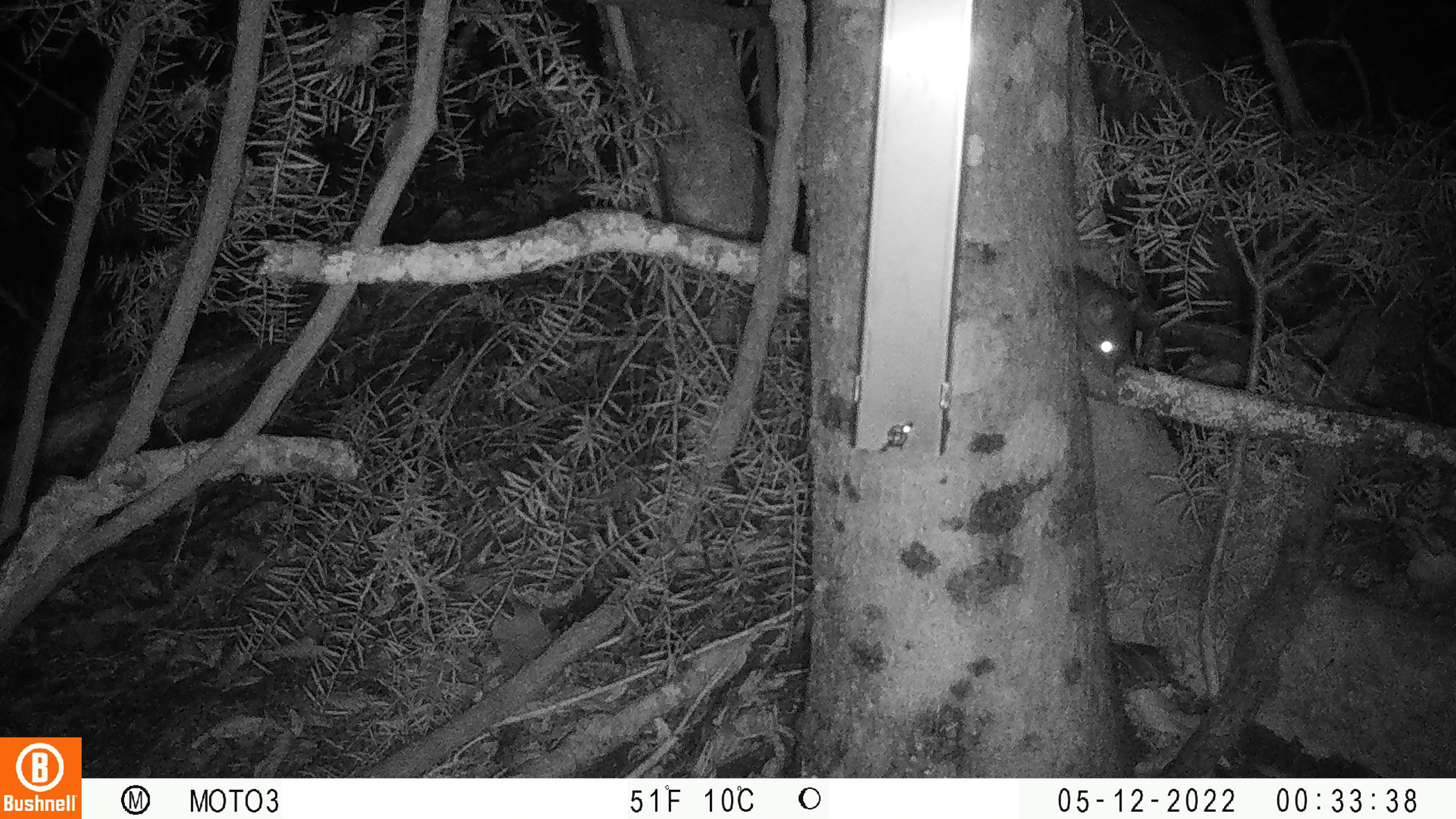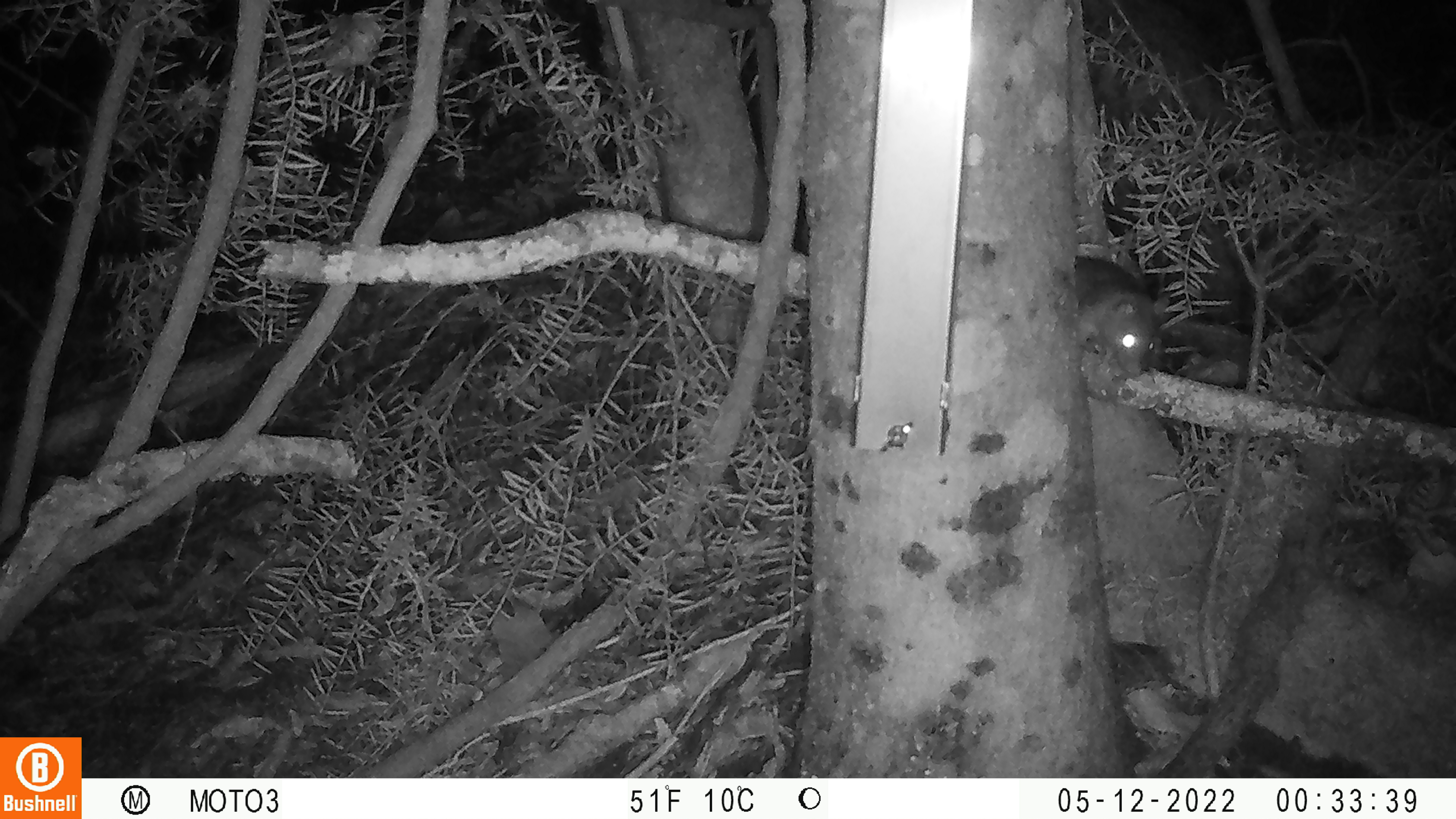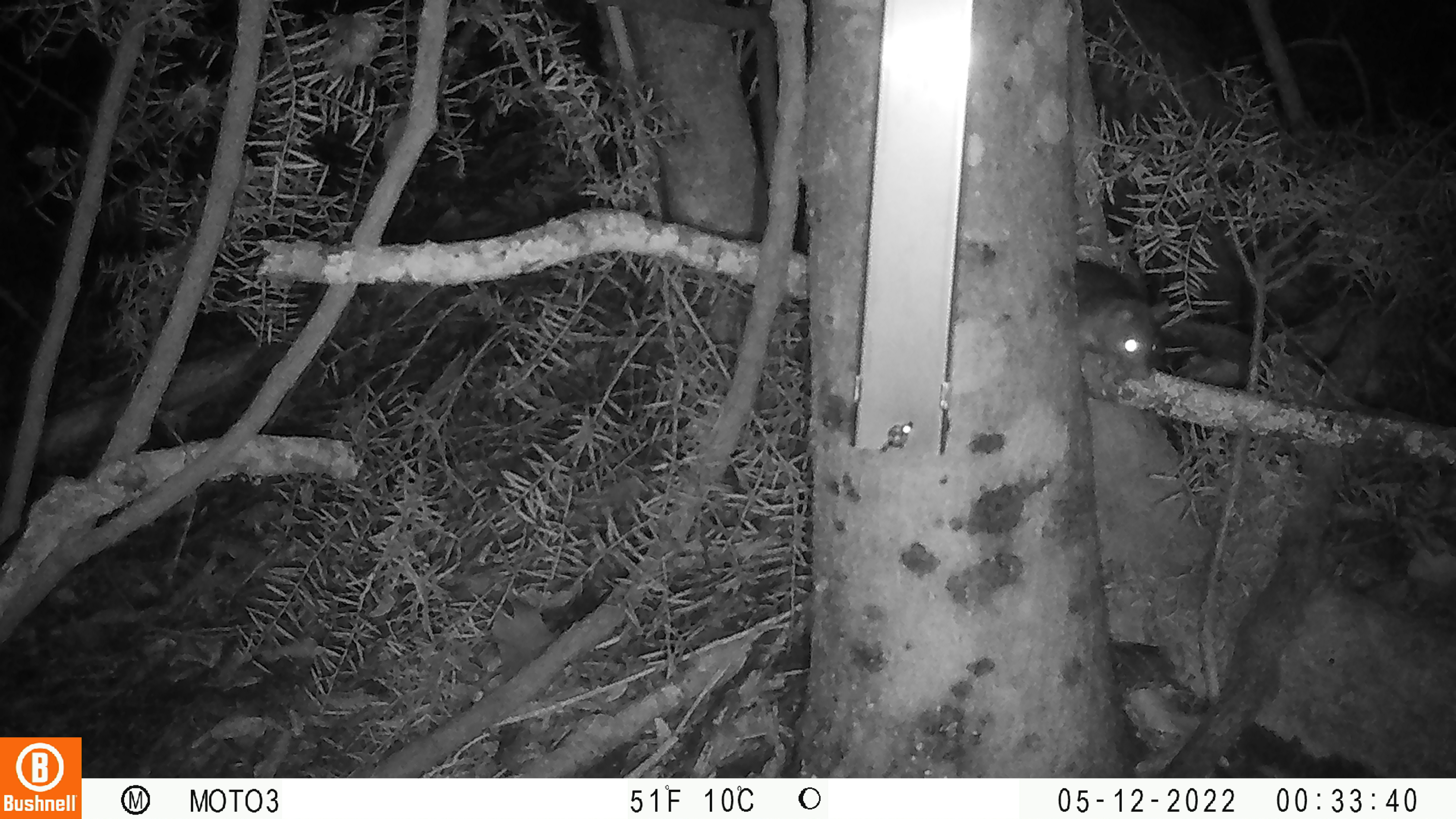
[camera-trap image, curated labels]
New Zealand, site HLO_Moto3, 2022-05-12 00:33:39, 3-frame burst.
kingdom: Animalia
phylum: Chordata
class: Mammalia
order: Rodentia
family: Muridae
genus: Rattus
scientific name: Rattus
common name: rat